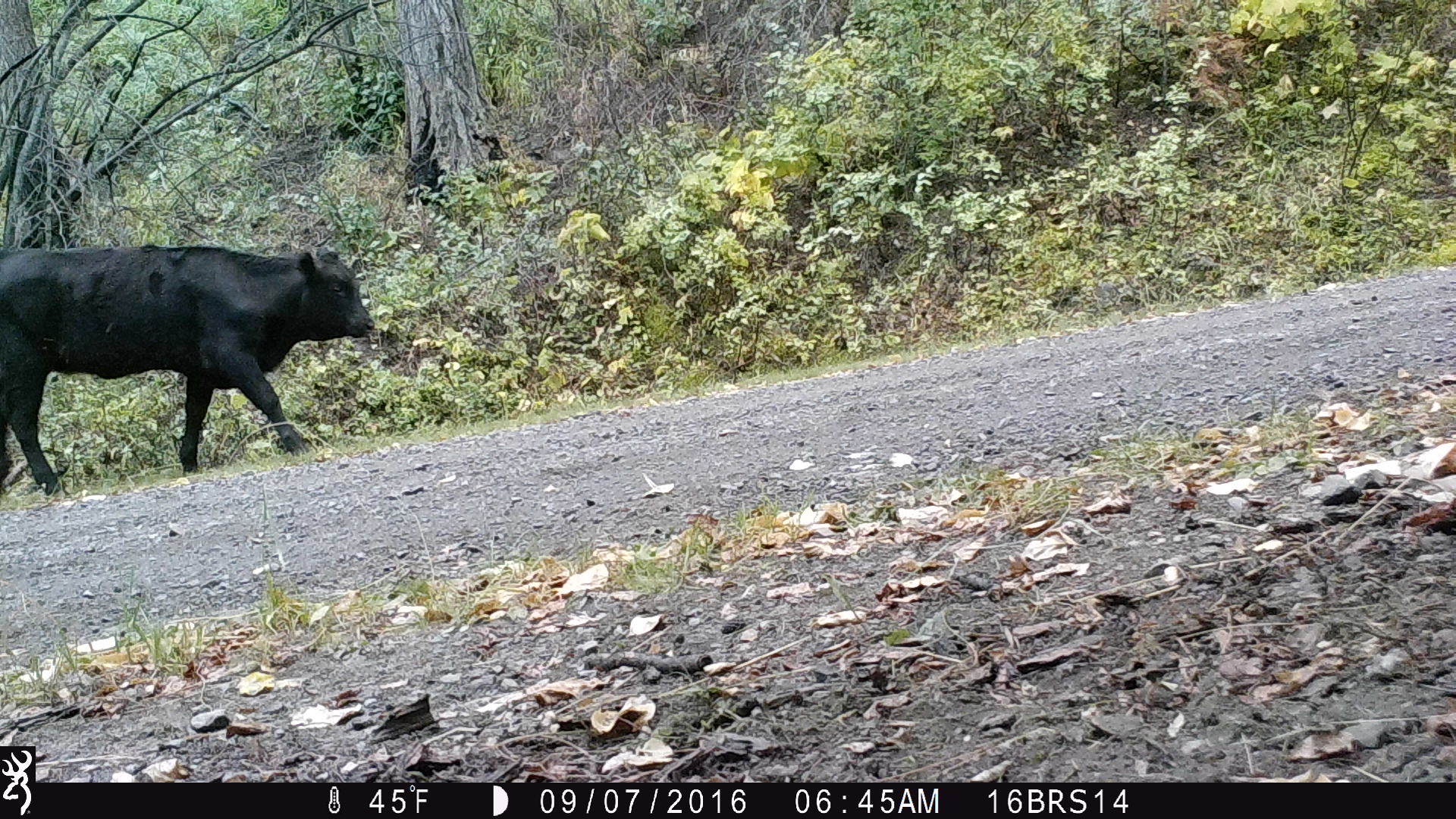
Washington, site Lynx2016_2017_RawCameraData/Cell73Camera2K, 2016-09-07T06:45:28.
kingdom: Animalia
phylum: Chordata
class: Mammalia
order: Artiodactyla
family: Bovidae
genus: Bos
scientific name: Bos taurus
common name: domestic cattle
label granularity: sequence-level